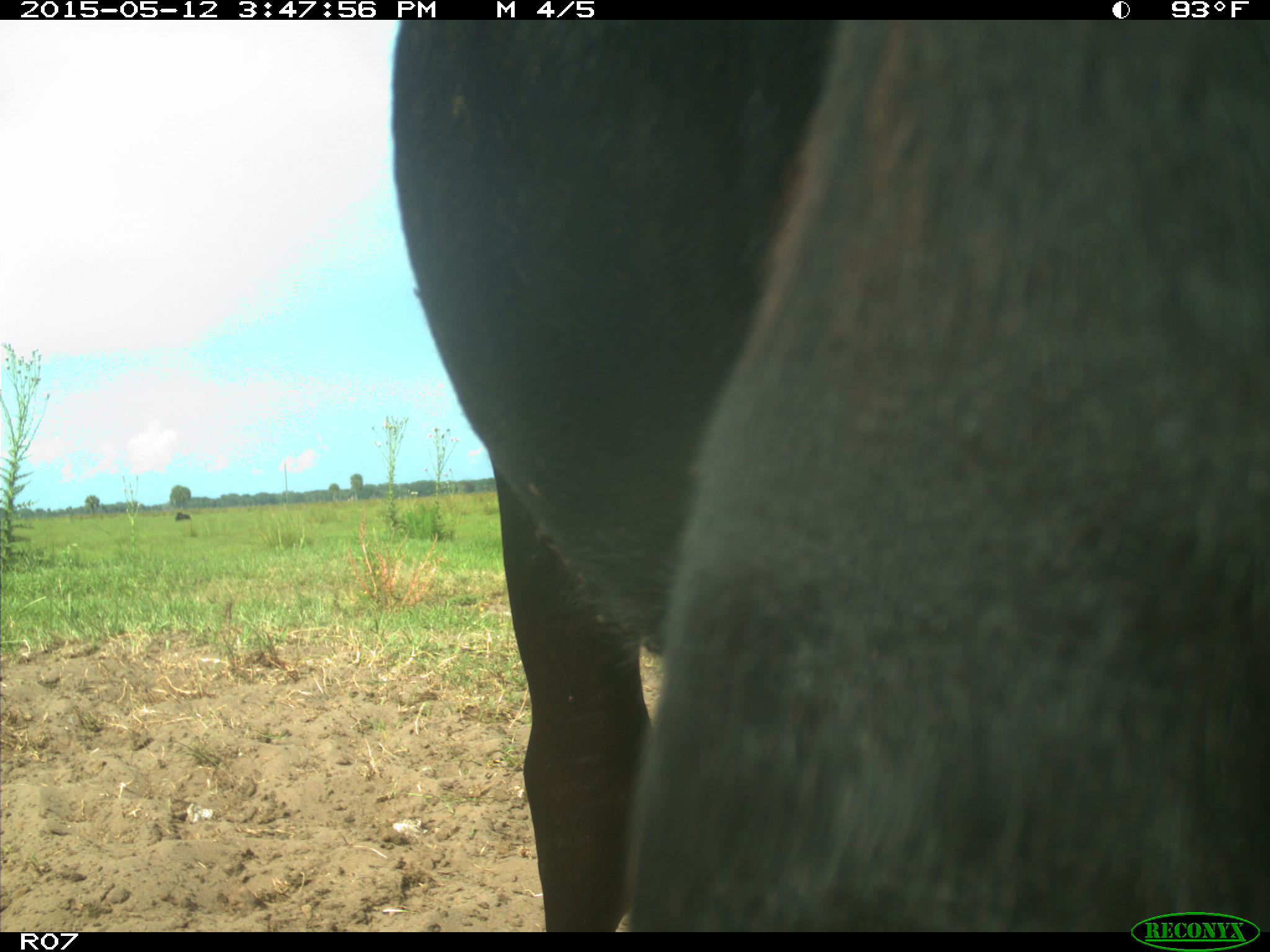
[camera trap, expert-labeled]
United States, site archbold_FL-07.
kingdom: Animalia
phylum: Chordata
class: Mammalia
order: Artiodactyla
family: Bovidae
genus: Bos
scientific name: Bos taurus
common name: domestic cow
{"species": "Bos taurus (domestic cow)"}